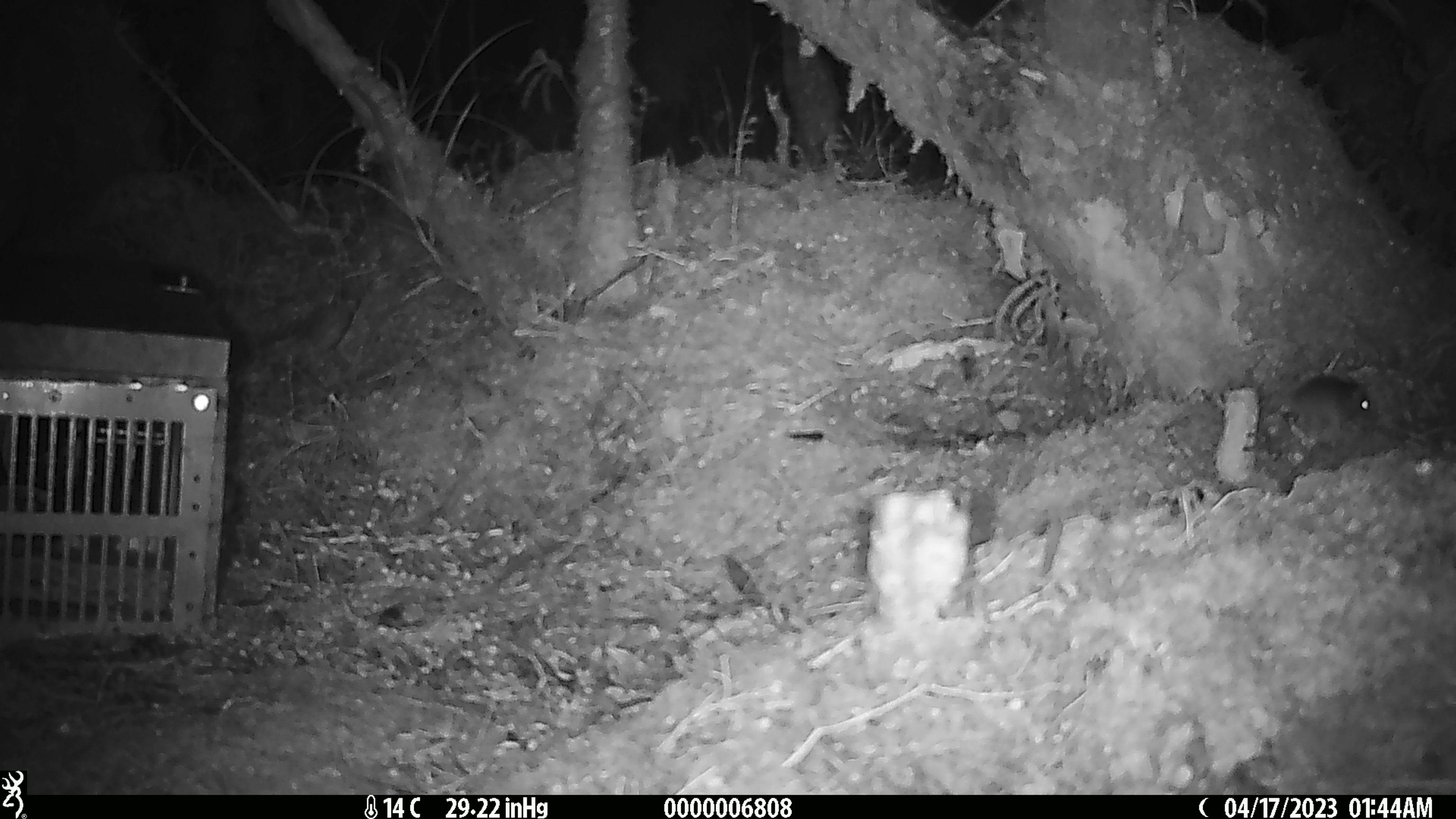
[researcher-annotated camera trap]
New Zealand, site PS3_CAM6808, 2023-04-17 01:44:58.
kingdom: Animalia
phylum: Chordata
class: Mammalia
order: Rodentia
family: Muridae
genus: Mus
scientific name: Mus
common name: mouse